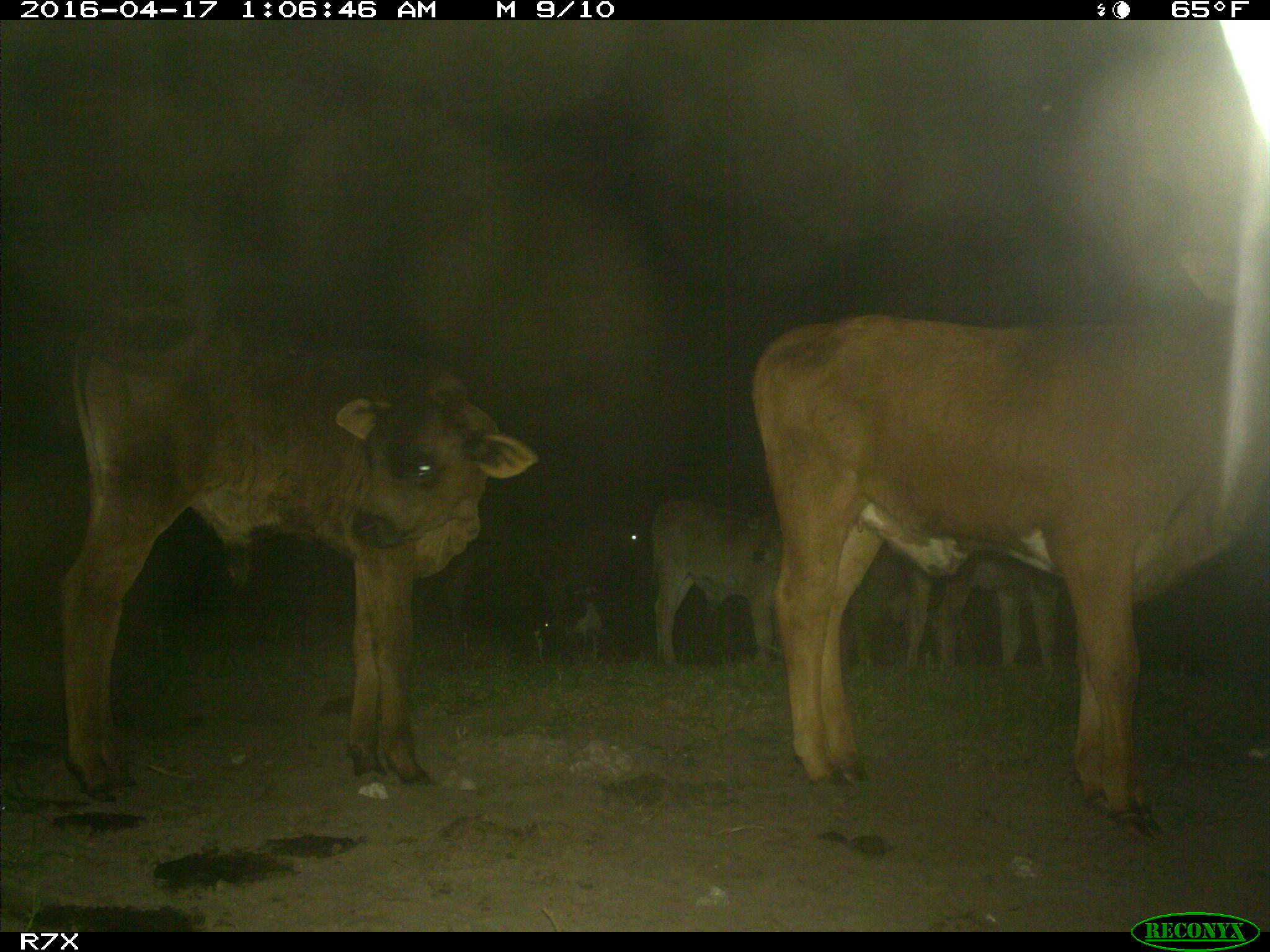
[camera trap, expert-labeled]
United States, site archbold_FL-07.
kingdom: Animalia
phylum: Chordata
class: Mammalia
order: Artiodactyla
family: Bovidae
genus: Bos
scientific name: Bos taurus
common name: domestic cow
Bos taurus (domestic cow).